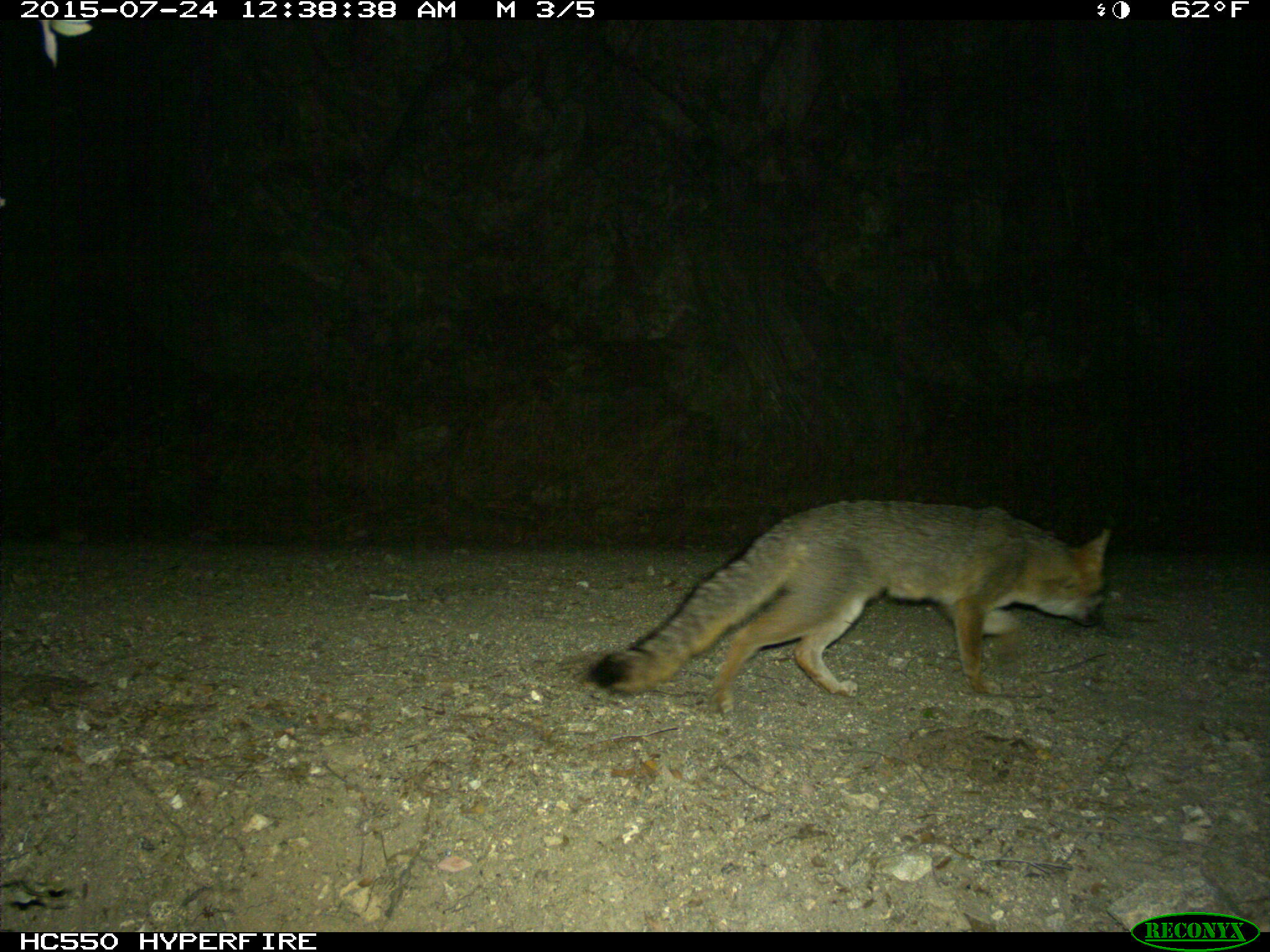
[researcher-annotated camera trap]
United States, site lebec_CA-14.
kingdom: Animalia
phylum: Chordata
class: Mammalia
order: Carnivora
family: Canidae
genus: Urocyon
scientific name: Urocyon cinereoargenteus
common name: gray fox